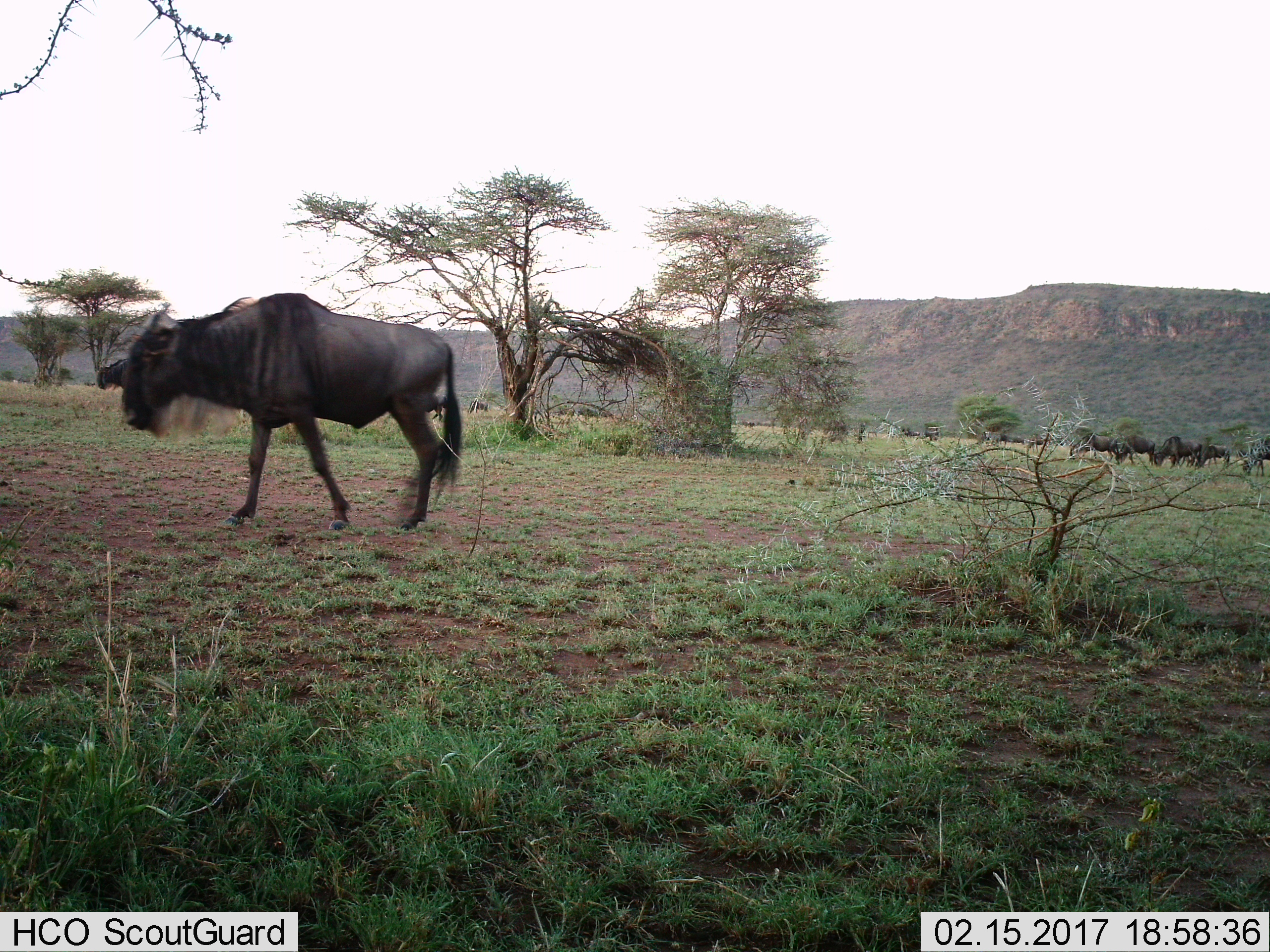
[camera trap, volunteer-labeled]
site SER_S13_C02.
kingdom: Animalia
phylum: Chordata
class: Mammalia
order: Artiodactyla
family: Bovidae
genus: Connochaetes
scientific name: Connochaetes taurinus taurinus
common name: blue wildebeest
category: wildebeestblue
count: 10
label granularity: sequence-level